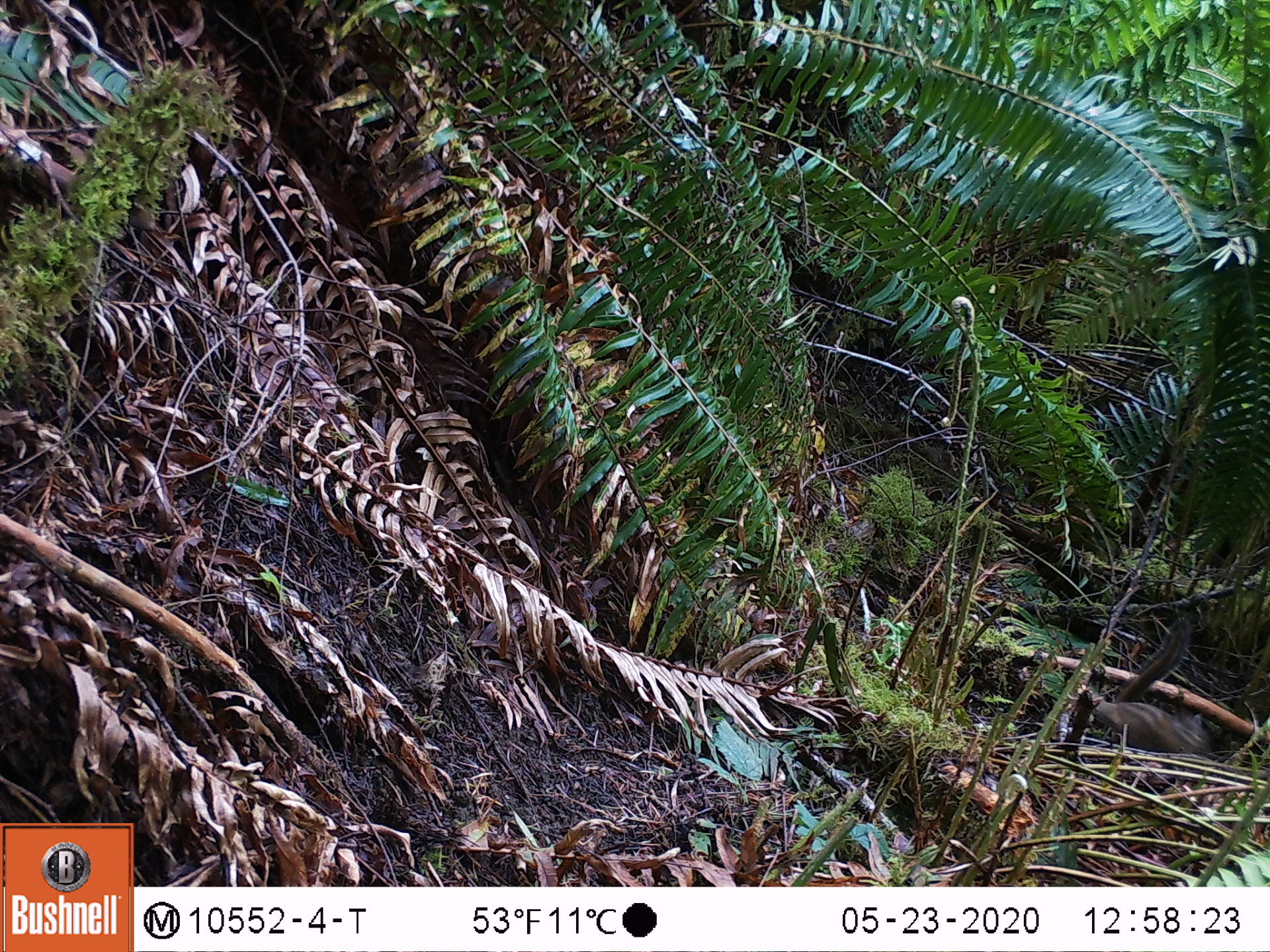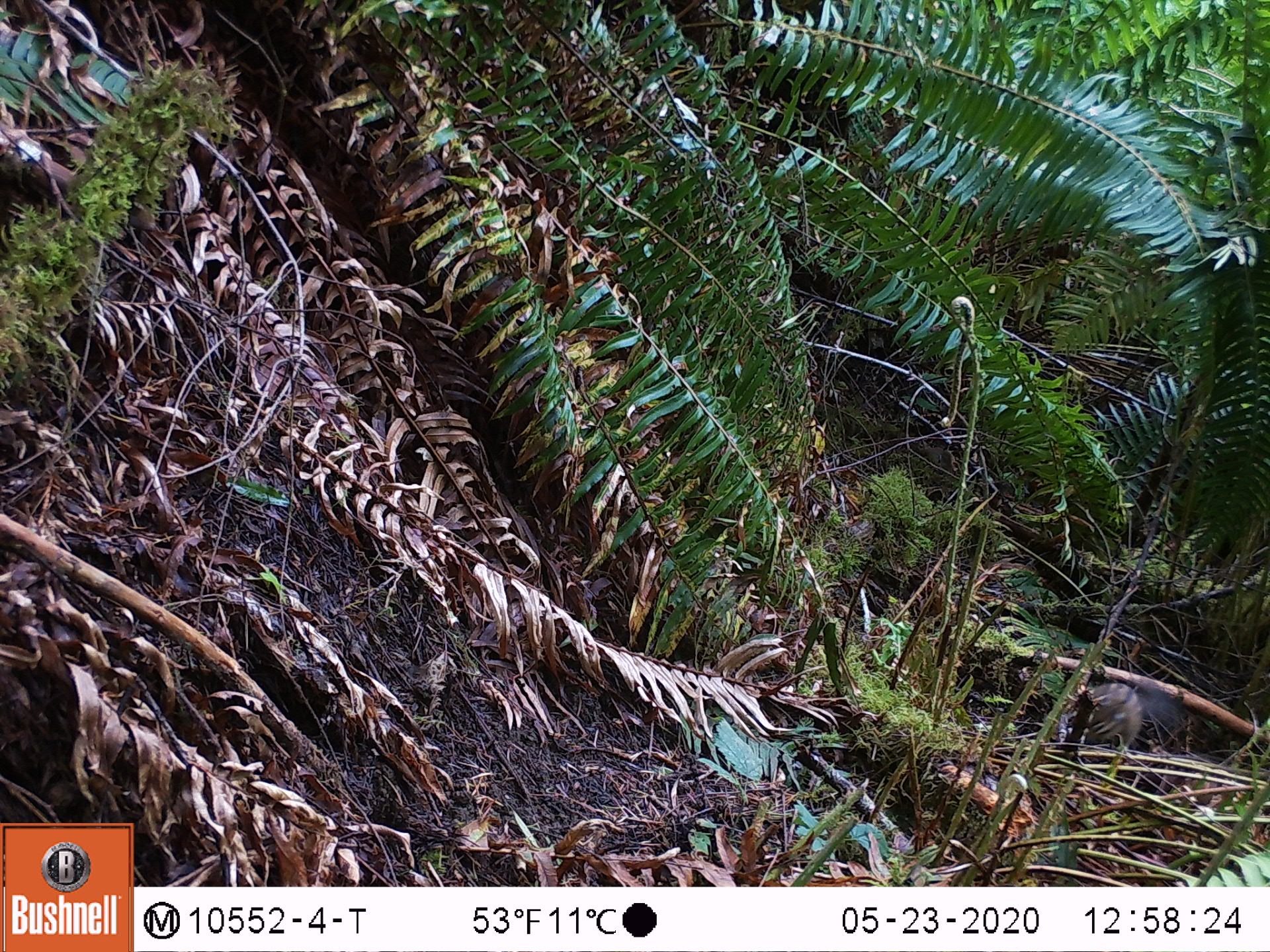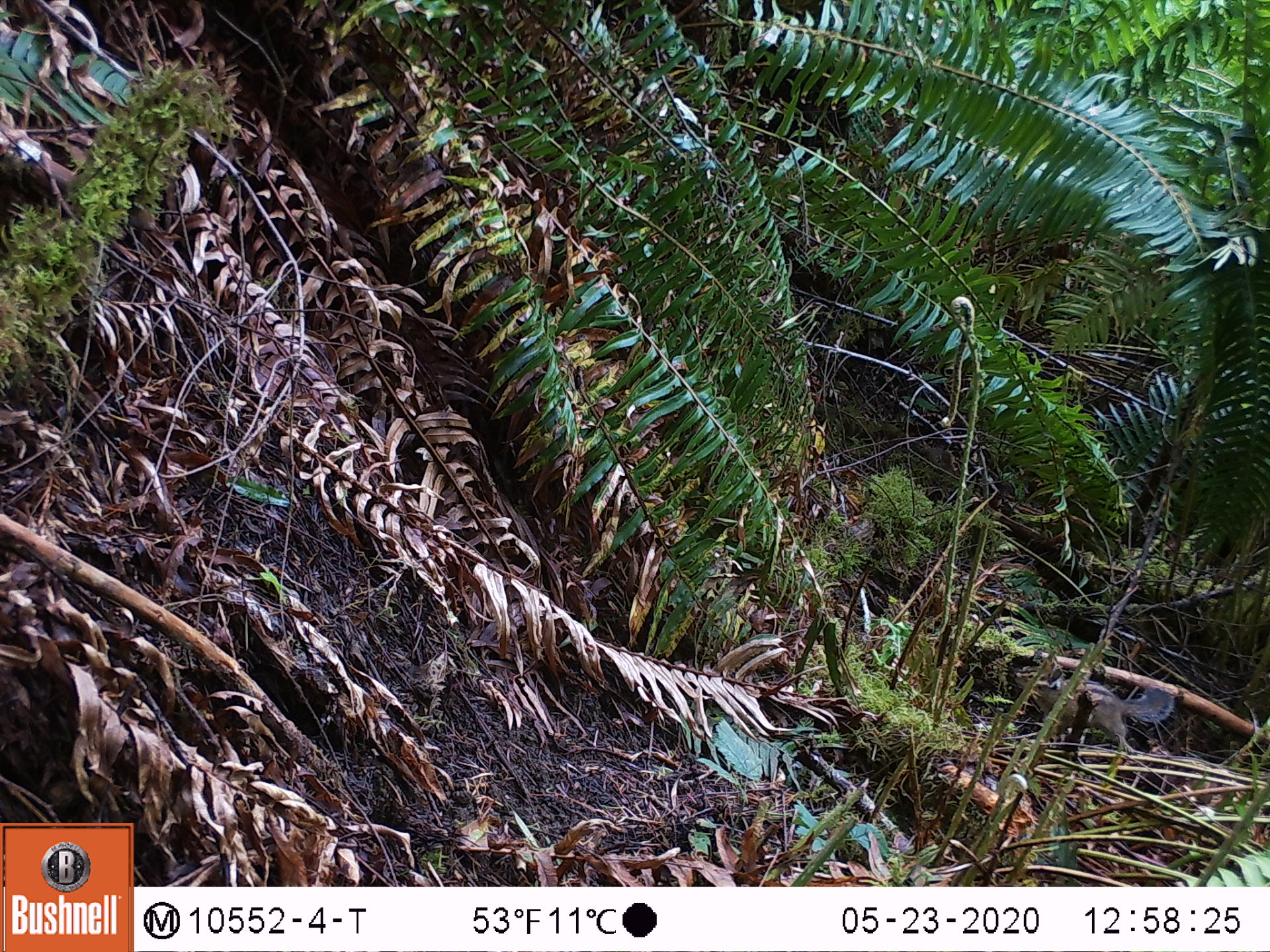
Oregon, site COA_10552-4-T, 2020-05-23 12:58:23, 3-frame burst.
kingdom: Animalia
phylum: Chordata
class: Mammalia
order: Rodentia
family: Sciuridae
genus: Neotamias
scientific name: Neotamias townsendii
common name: townsend's chipmunk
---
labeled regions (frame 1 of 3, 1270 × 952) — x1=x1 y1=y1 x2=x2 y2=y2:
townsend's chipmunk: x1=1092 y1=615 x2=1215 y2=759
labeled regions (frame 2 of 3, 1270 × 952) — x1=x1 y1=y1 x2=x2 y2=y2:
townsend's chipmunk: x1=1083 y1=681 x2=1169 y2=746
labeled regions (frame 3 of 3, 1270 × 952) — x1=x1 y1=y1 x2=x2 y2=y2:
townsend's chipmunk: x1=1011 y1=648 x2=1176 y2=755